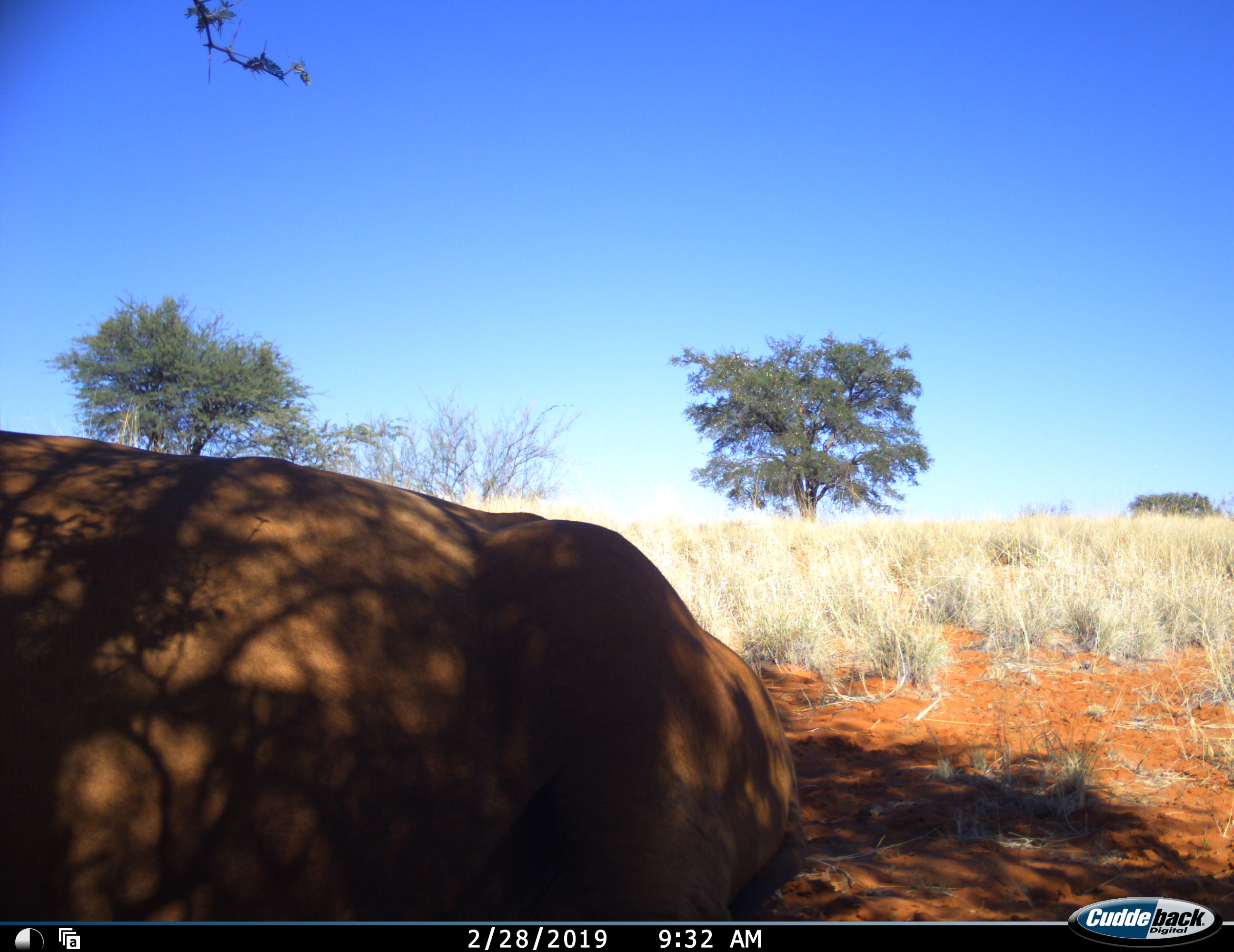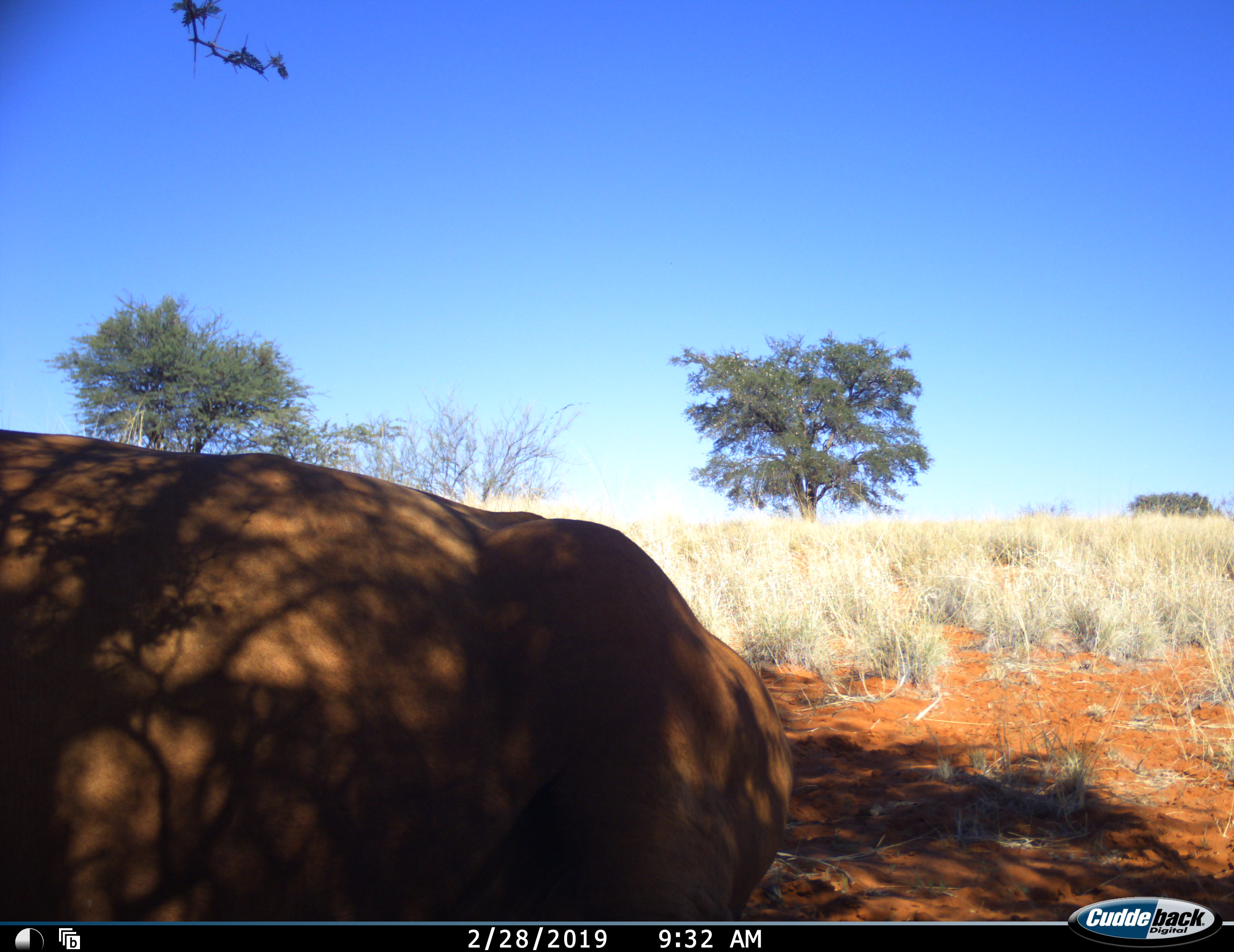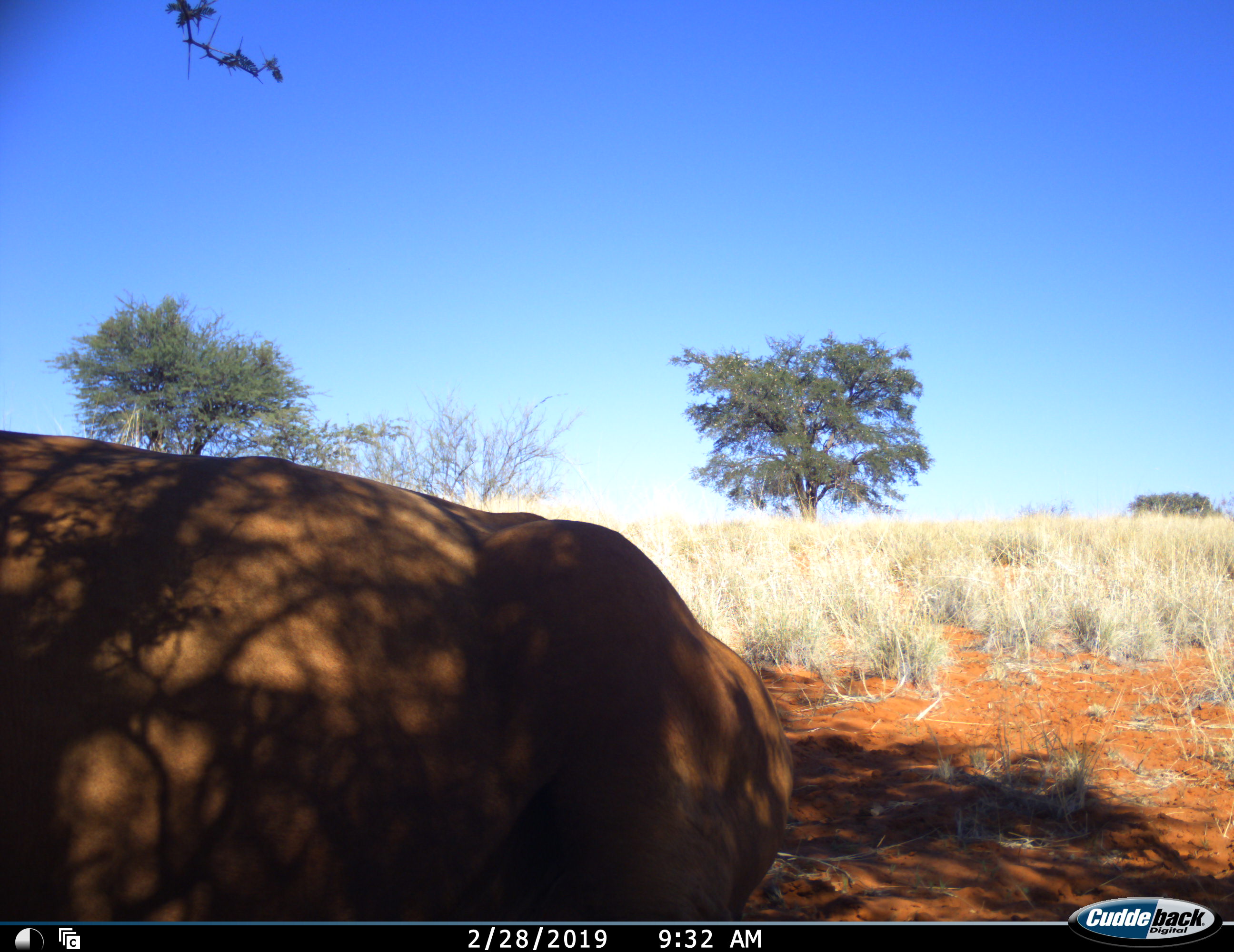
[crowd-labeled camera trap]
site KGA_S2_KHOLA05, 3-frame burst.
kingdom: Animalia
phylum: Chordata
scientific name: Vertebrata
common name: domestic animal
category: domesticanimal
Domesticanimal (domestic animal) (Vertebrata), count 1. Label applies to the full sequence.